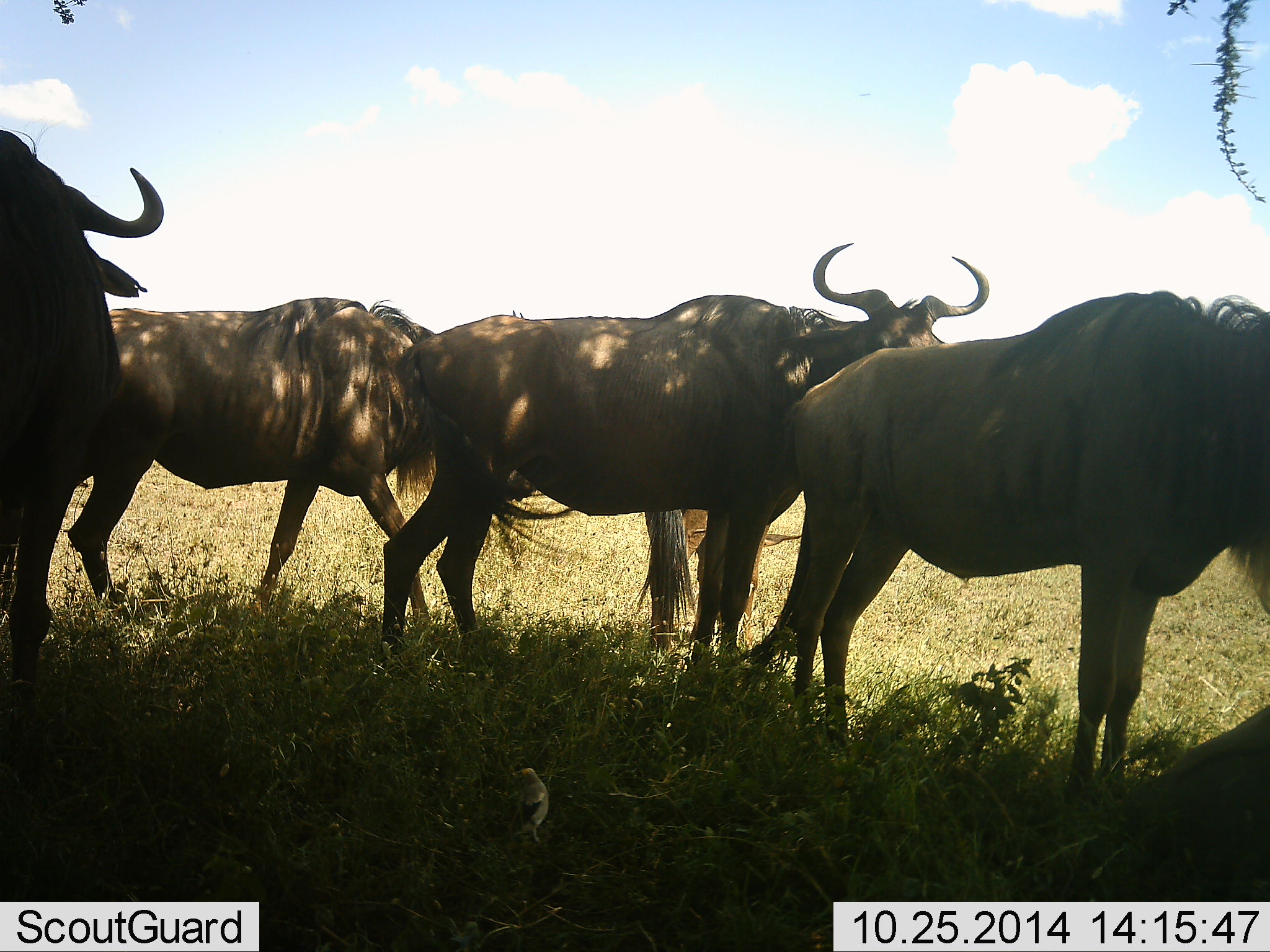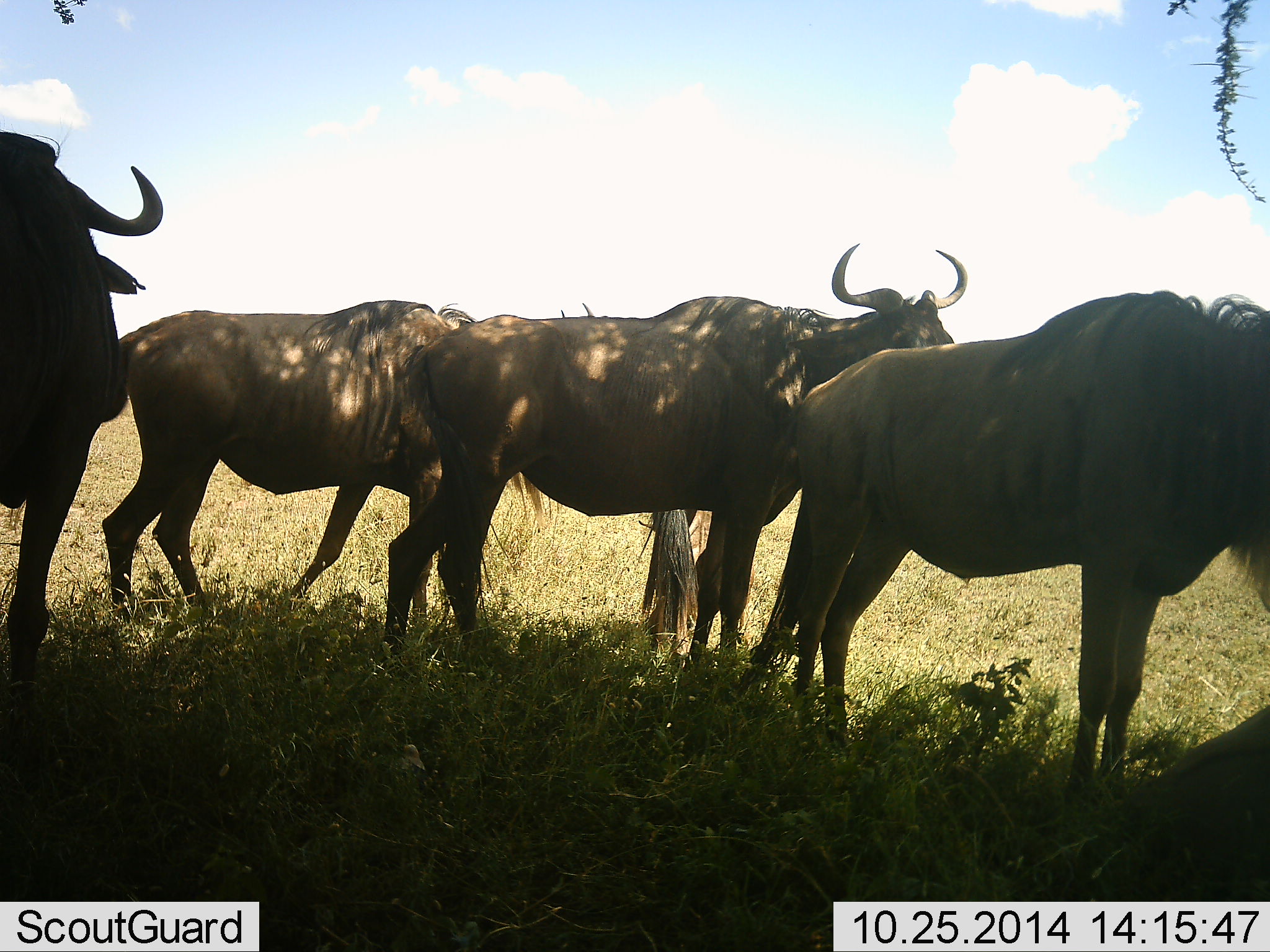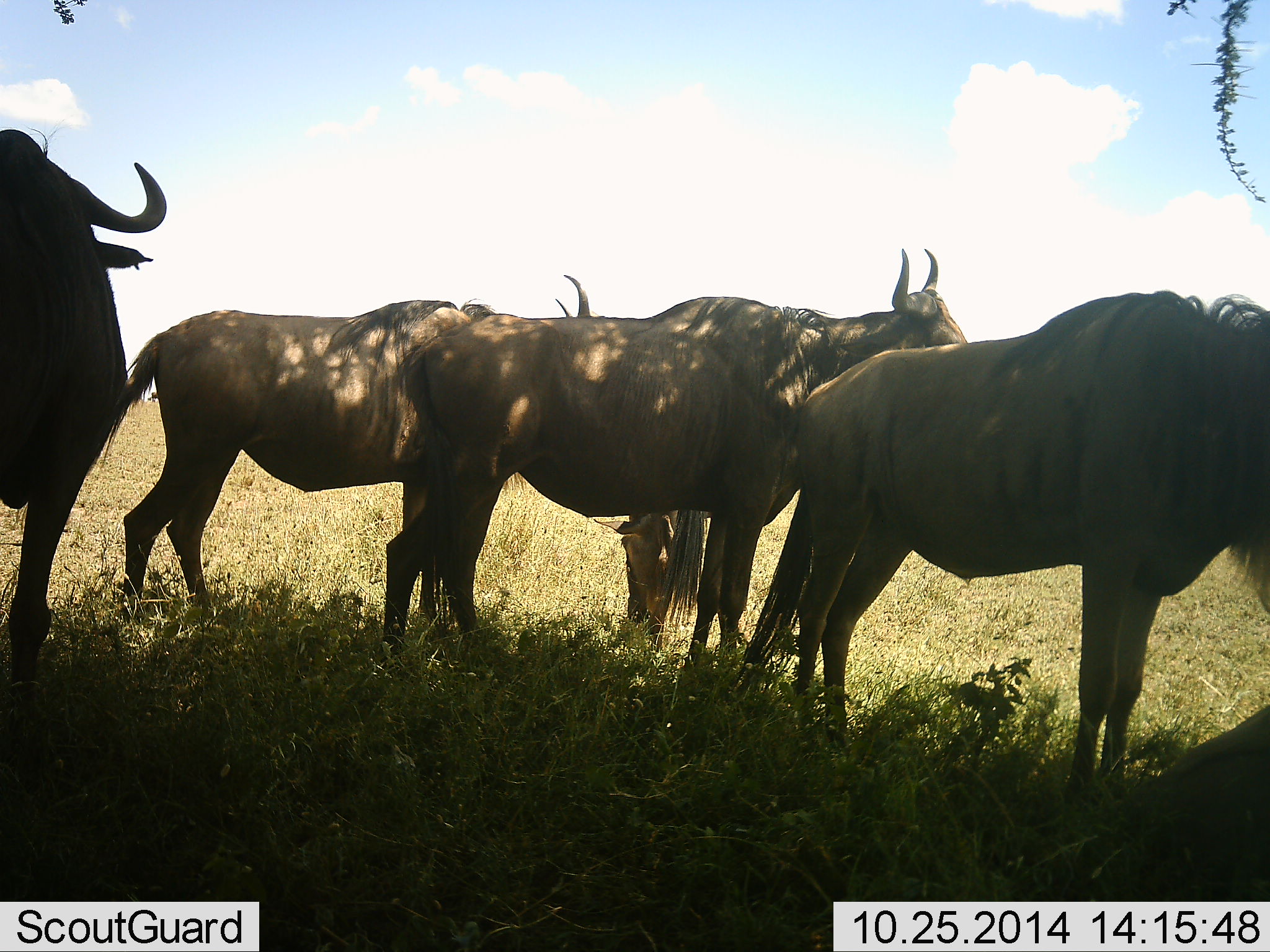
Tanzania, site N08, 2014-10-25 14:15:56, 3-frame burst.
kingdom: Animalia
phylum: Chordata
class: Mammalia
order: Artiodactyla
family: Bovidae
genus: Connochaetes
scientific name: Connochaetes taurinus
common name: blue wildebeest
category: wildebeest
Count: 5.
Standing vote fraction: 100%.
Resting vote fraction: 30%.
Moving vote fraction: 10%.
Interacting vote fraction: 0%.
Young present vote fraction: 0%.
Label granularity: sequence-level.